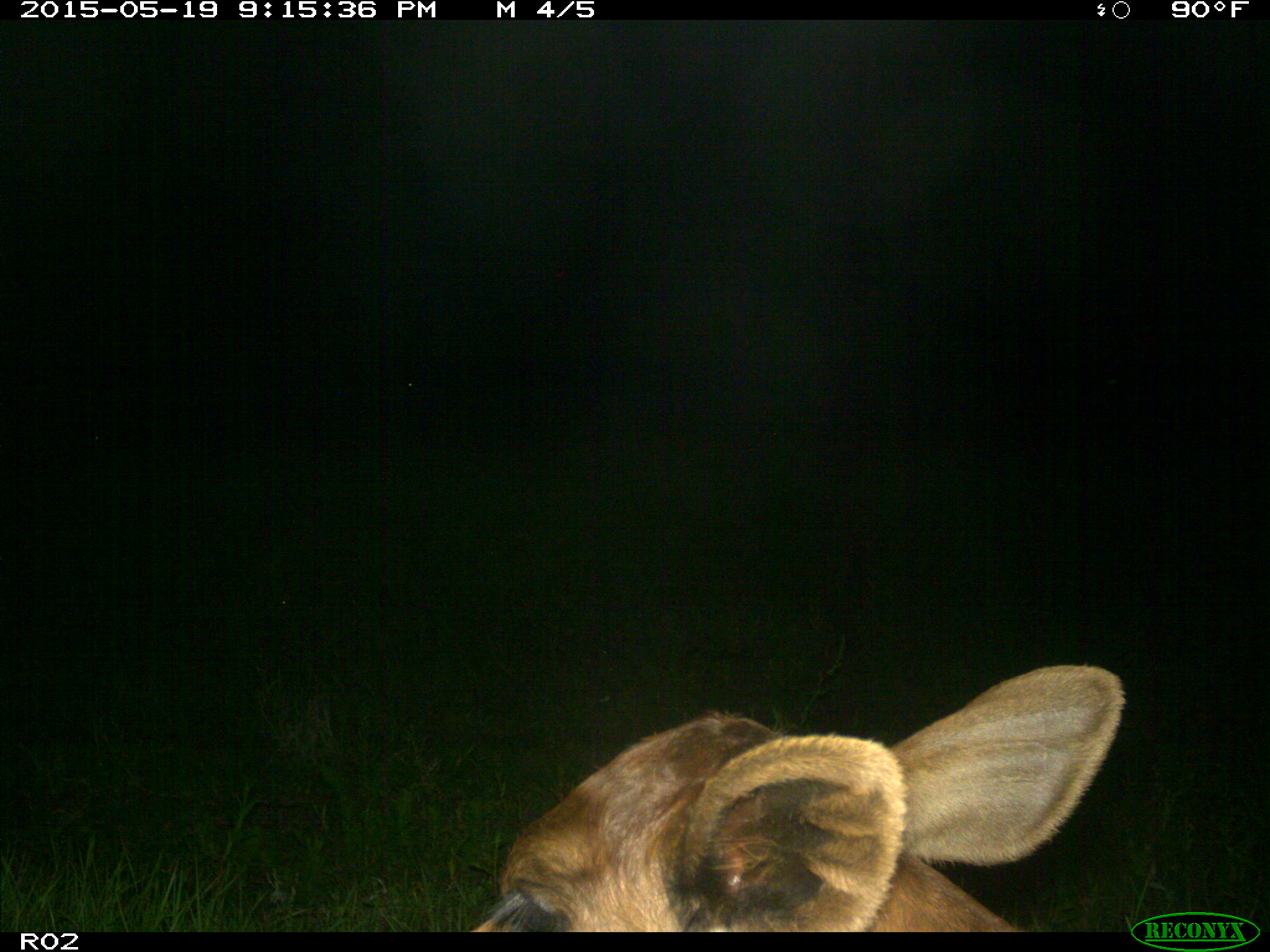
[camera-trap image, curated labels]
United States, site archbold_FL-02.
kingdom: Animalia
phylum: Chordata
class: Mammalia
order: Artiodactyla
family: Bovidae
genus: Bos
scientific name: Bos taurus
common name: domestic cow